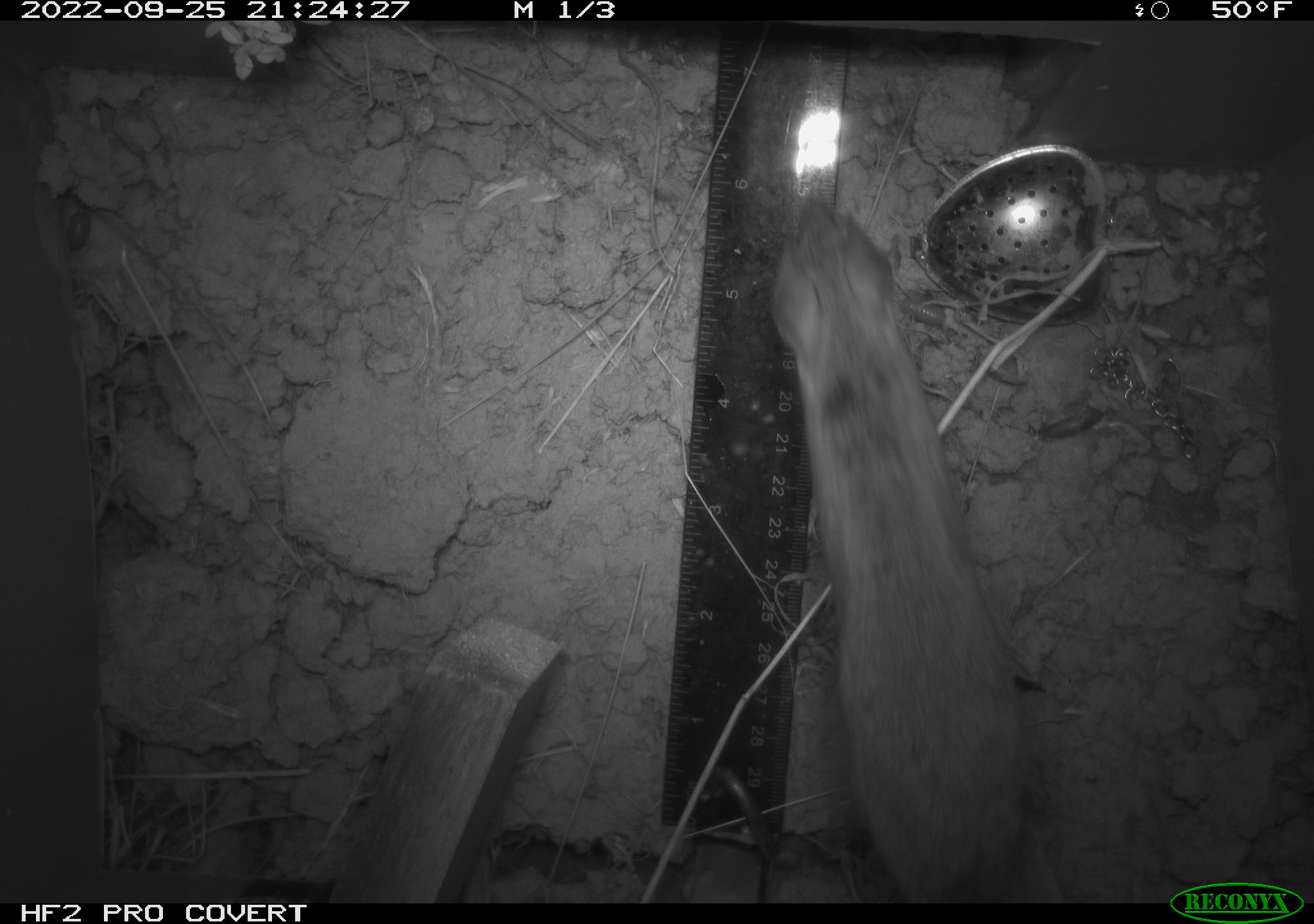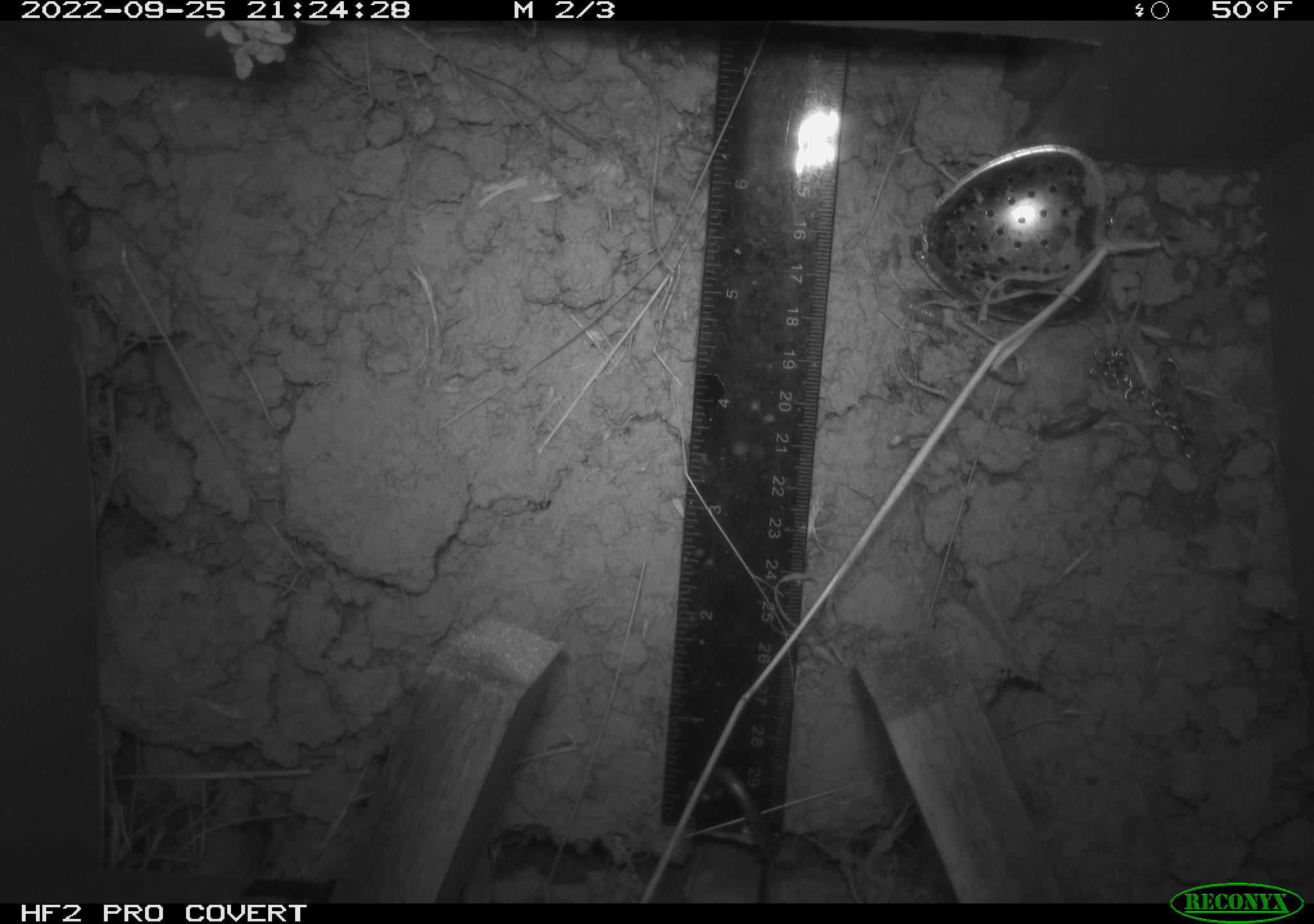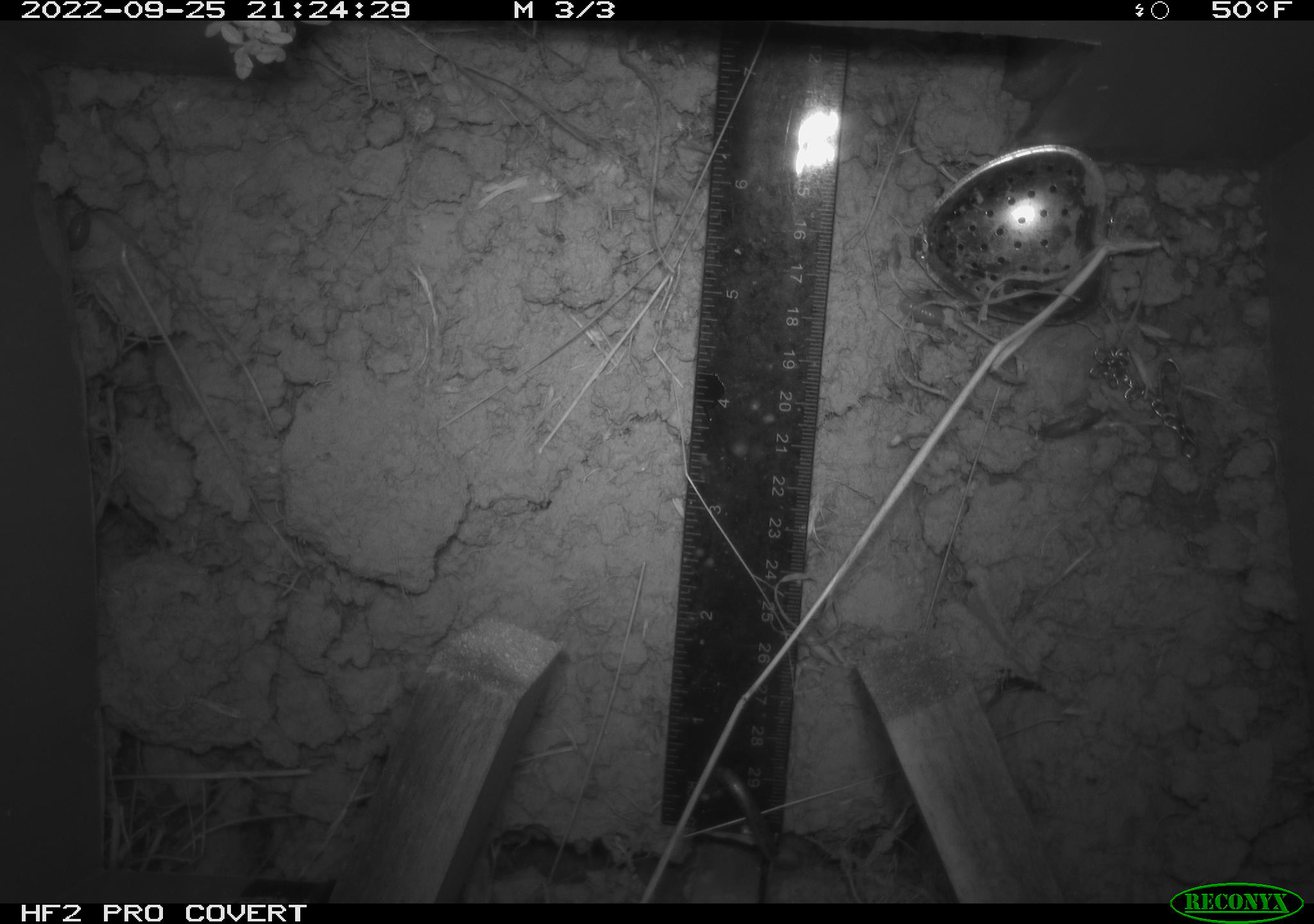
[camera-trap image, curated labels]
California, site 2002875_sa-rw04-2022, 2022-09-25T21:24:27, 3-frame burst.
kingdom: Animalia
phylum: Chordata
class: Mammalia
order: Rodentia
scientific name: Rodentia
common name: mouse species